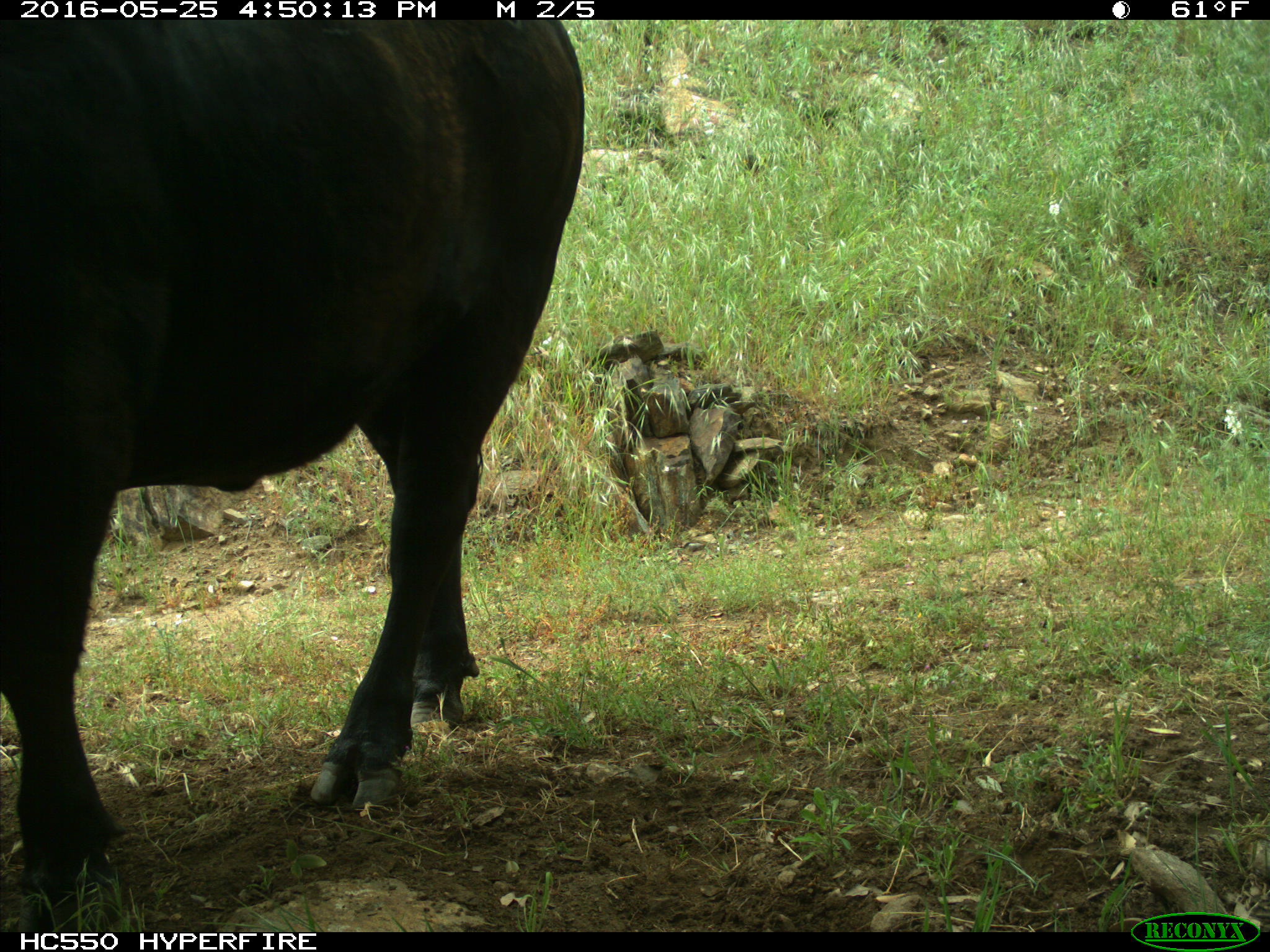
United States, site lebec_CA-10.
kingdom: Animalia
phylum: Chordata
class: Mammalia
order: Artiodactyla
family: Bovidae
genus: Bos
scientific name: Bos taurus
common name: domestic cow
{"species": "Bos taurus (domestic cow)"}